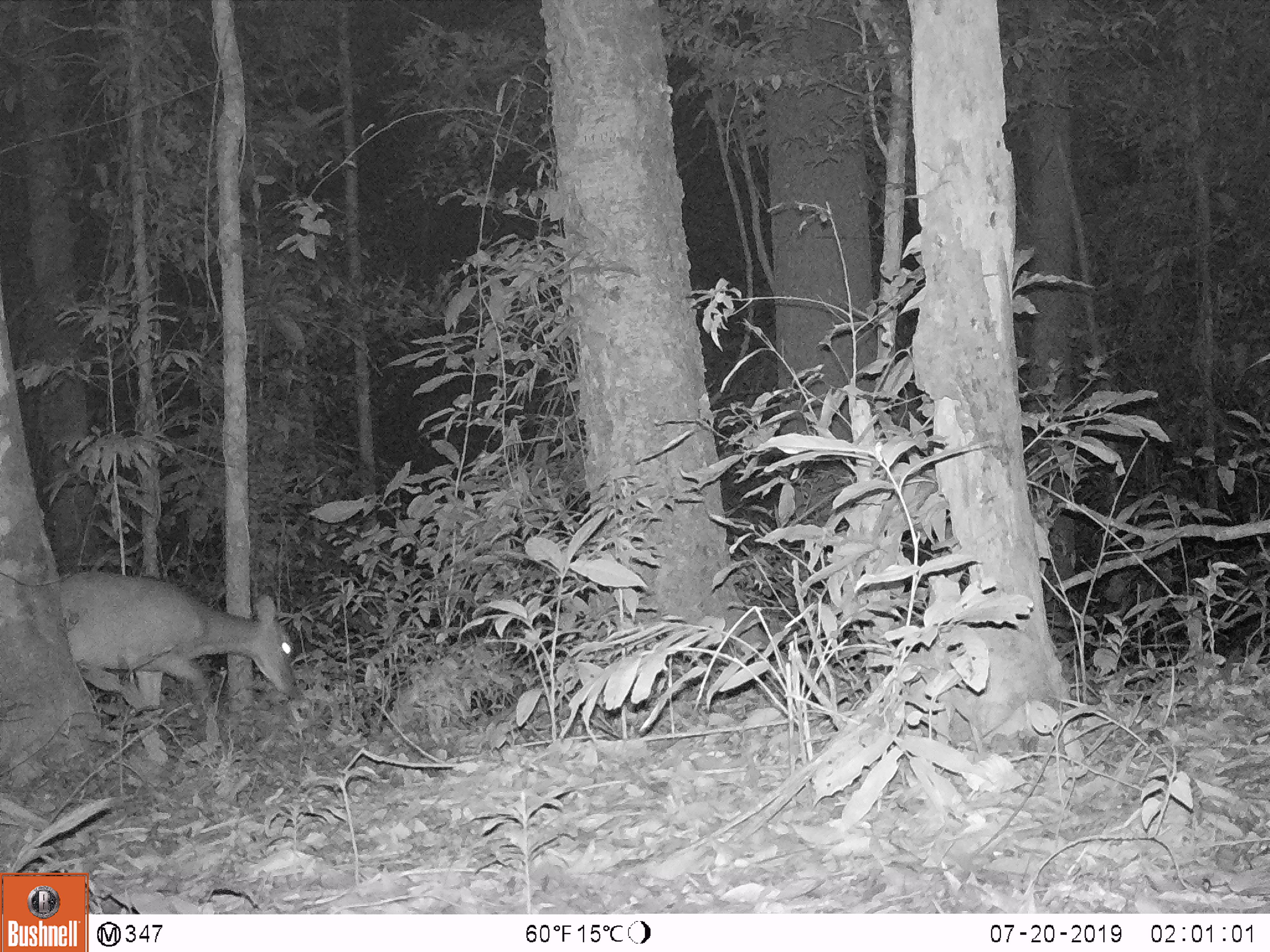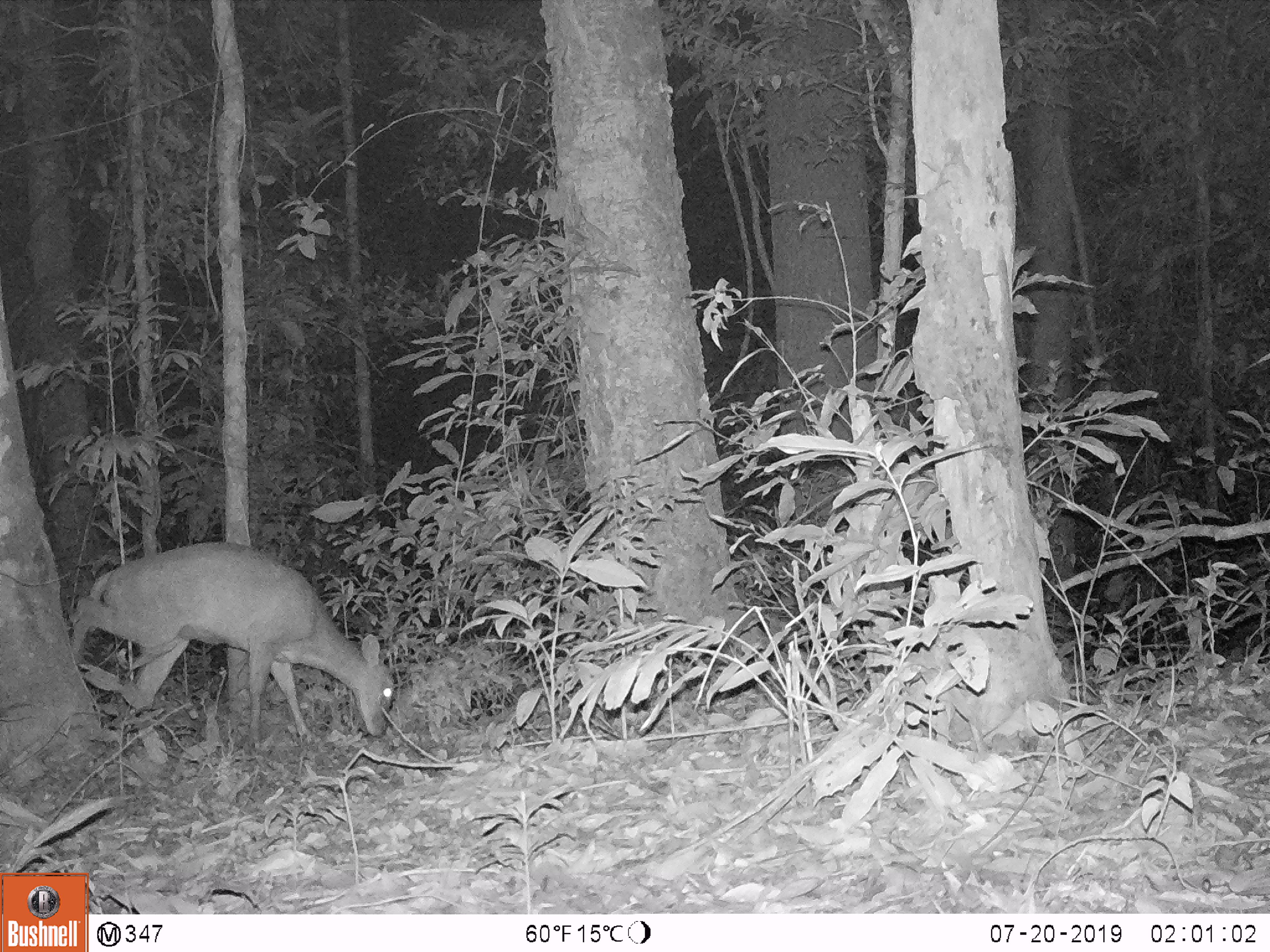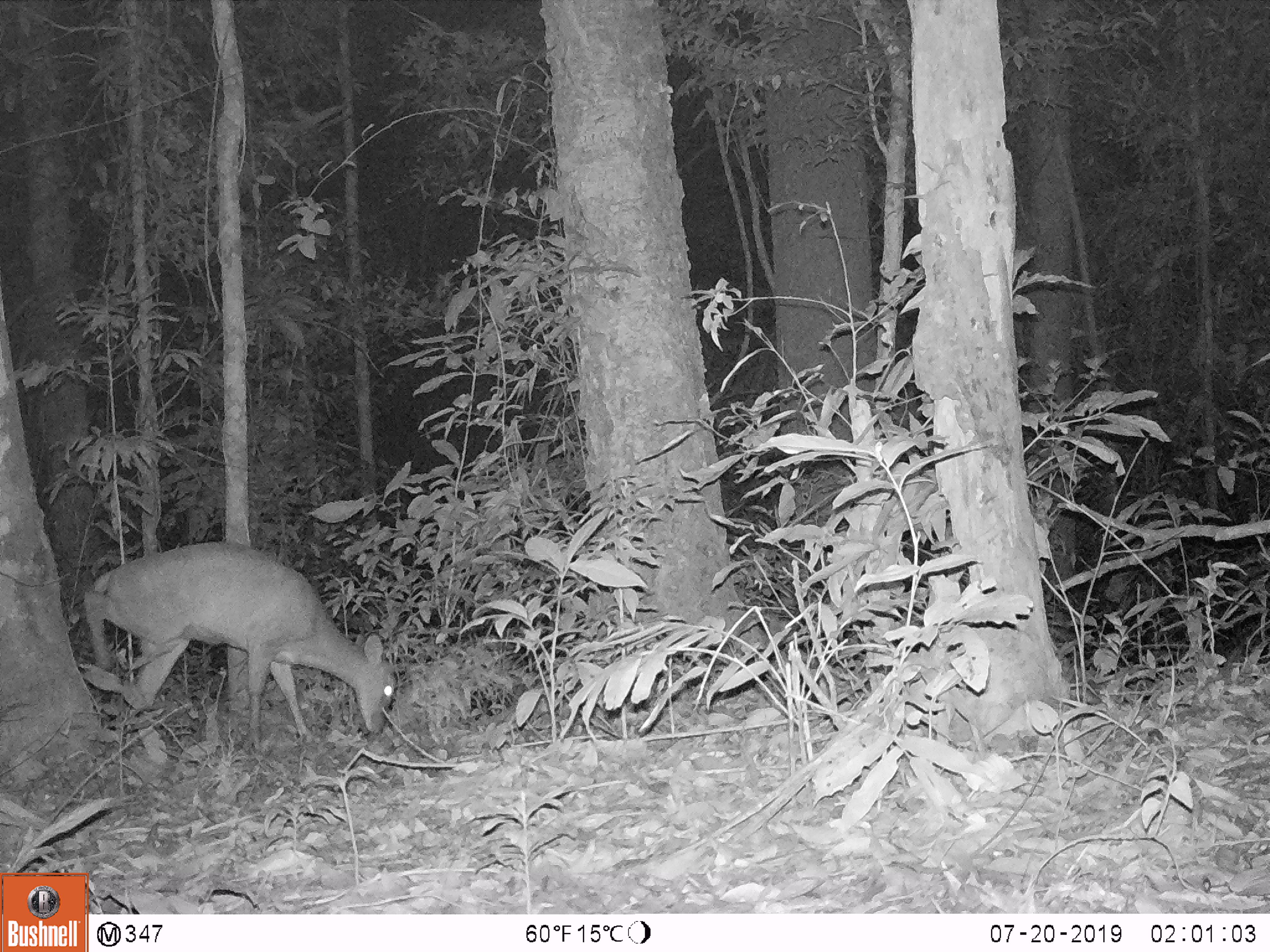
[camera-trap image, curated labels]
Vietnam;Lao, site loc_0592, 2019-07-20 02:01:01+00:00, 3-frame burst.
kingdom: Animalia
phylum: Chordata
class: Mammalia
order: Artiodactyla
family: Cervidae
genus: Muntiacus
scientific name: Muntiacus muntjak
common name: red muntjac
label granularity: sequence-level